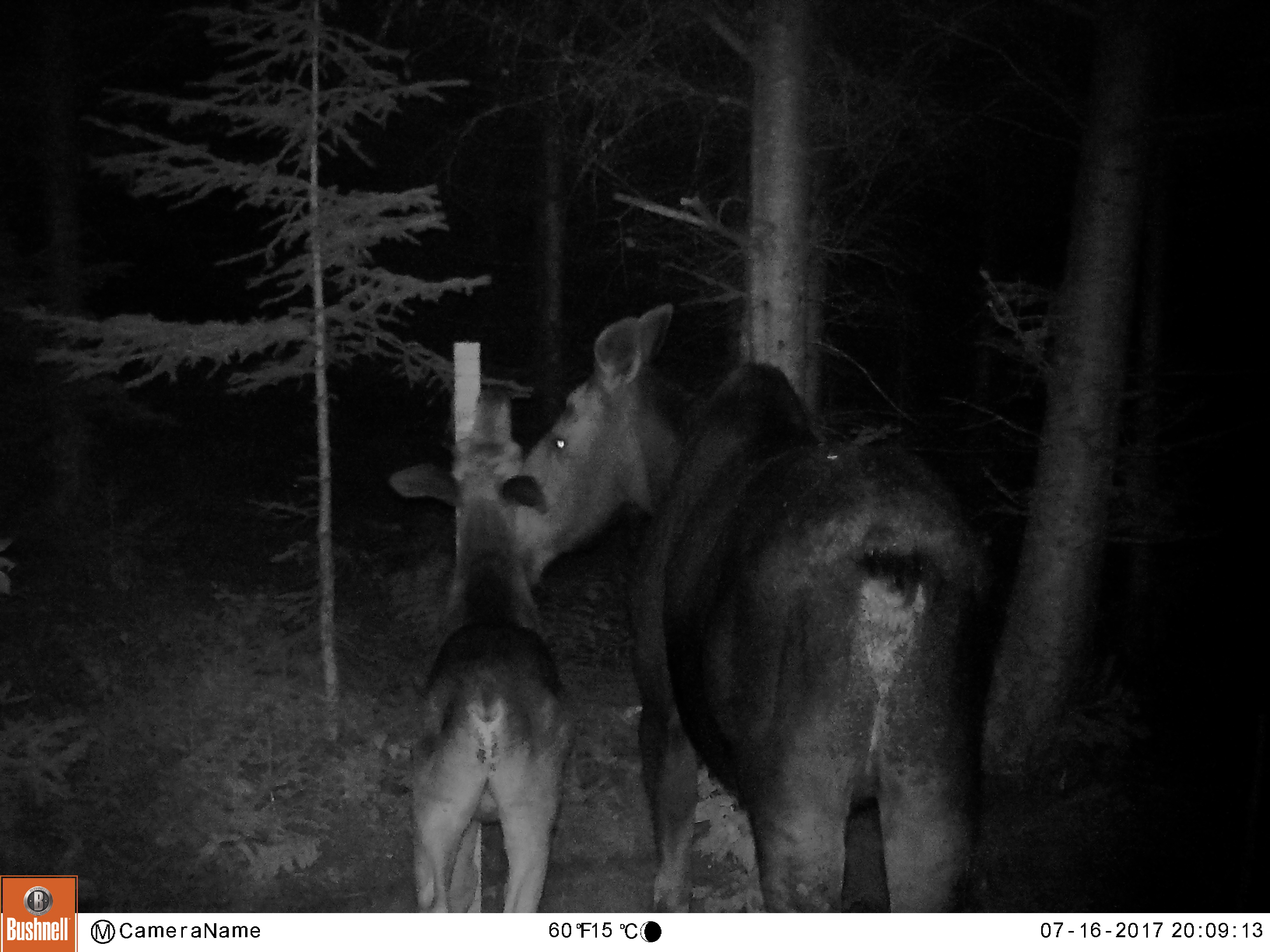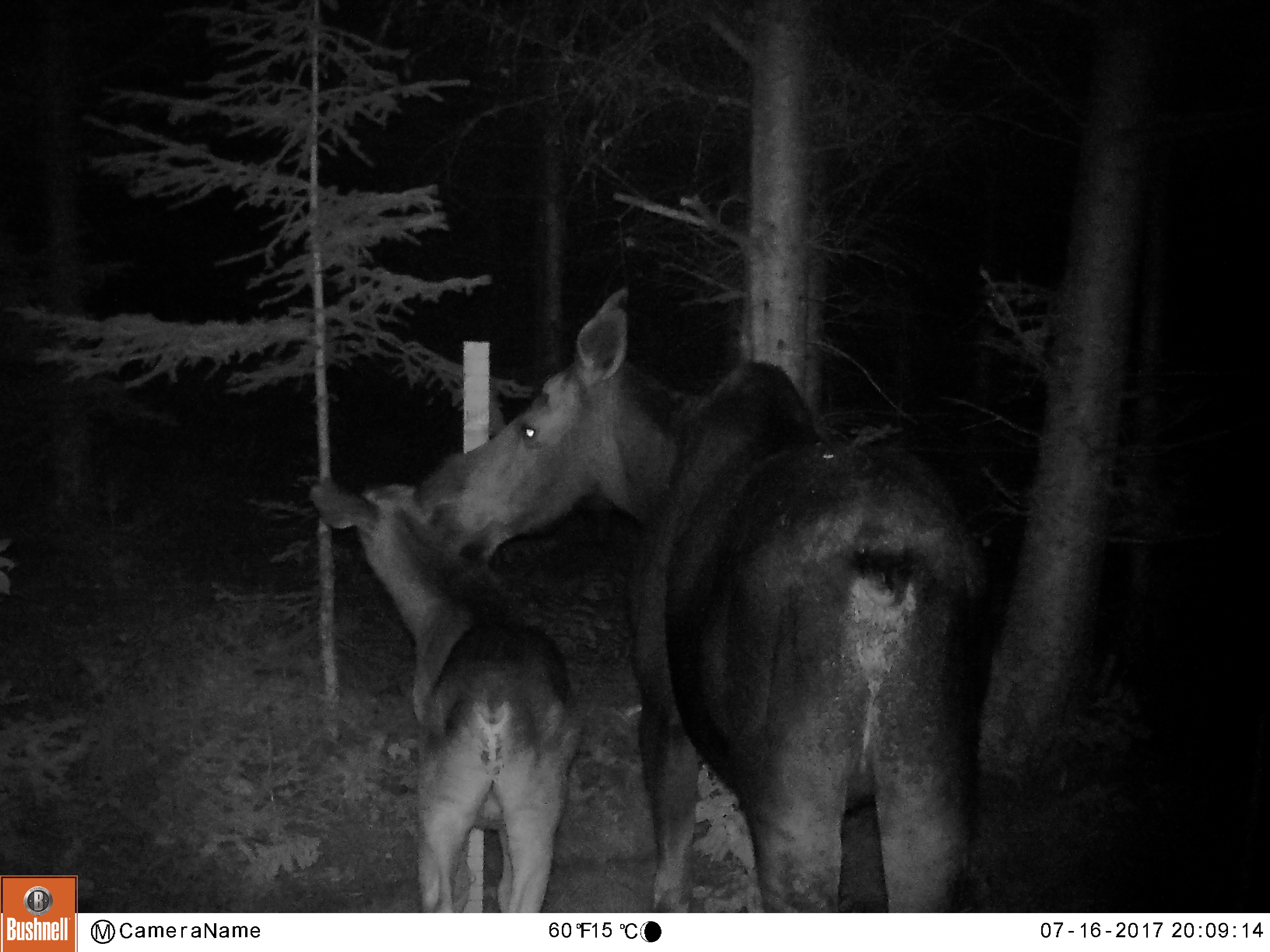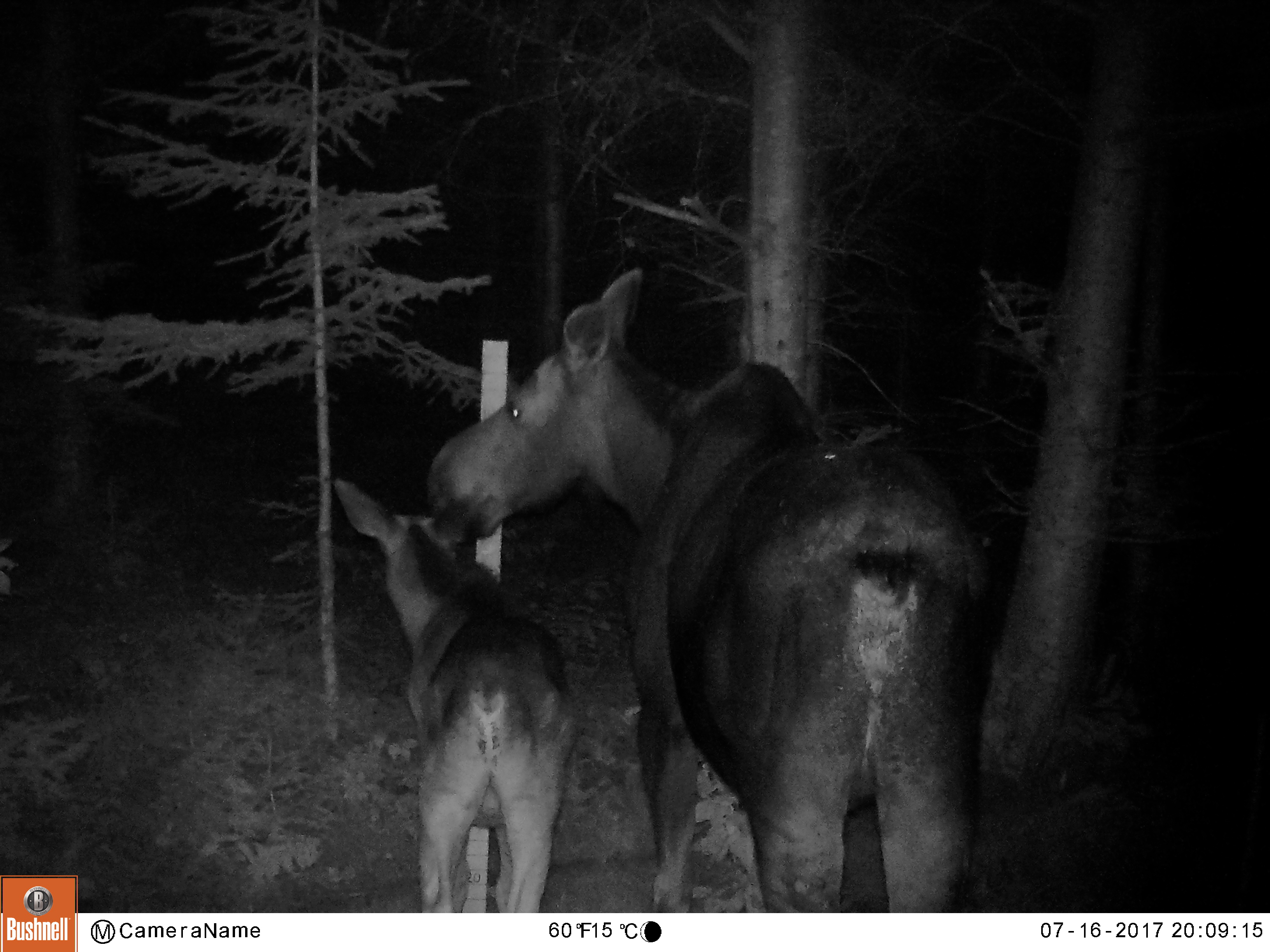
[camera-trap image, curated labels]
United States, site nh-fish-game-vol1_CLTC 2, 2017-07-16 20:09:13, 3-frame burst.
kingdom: Animalia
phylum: Chordata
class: Mammalia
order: Artiodactyla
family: Cervidae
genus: Alces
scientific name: Alces alces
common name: moose